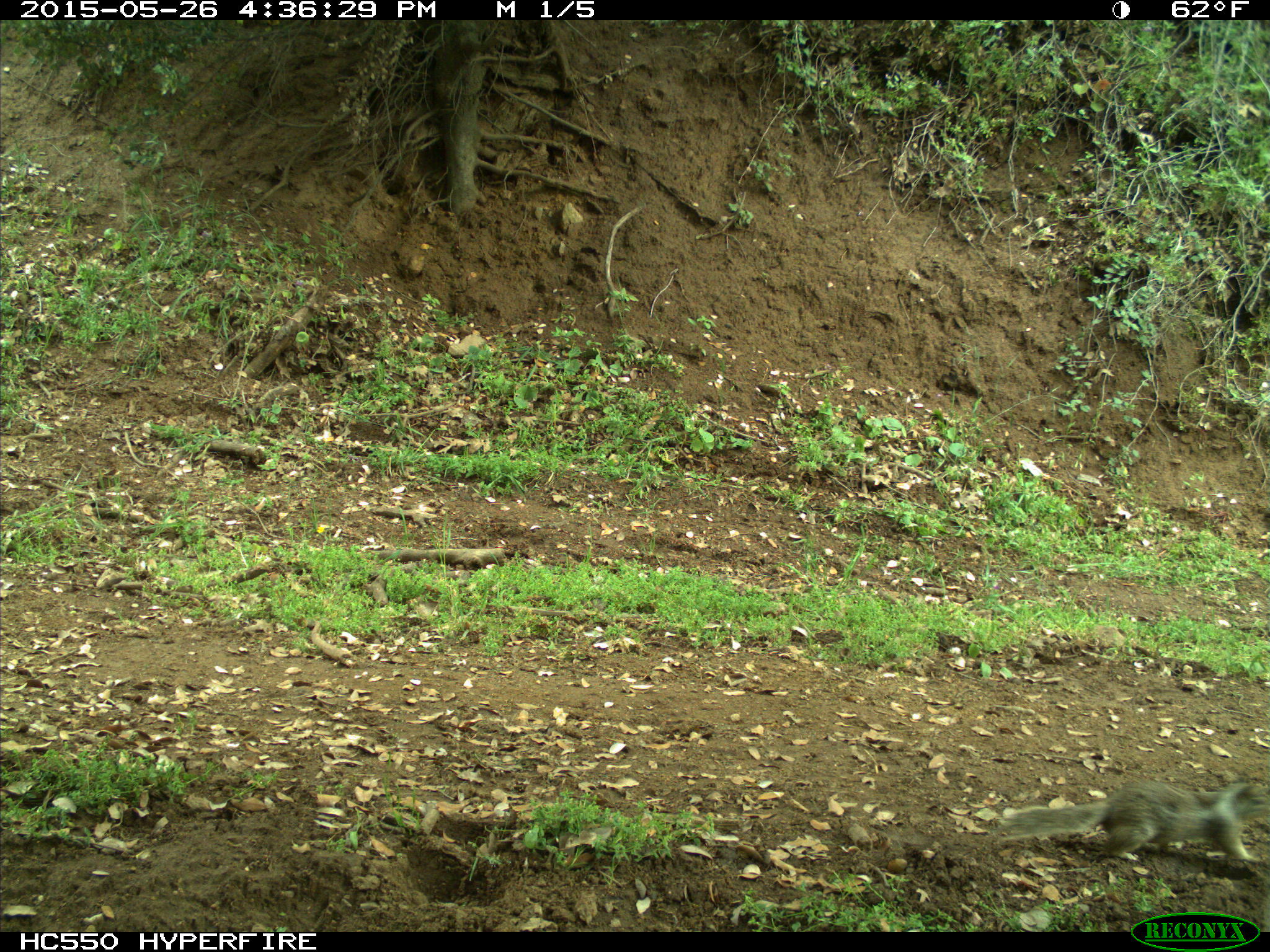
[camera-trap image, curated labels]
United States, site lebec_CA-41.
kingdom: Animalia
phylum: Chordata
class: Mammalia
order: Rodentia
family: Sciuridae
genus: Otospermophilus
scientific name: Otospermophilus beecheyi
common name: california ground squirrel